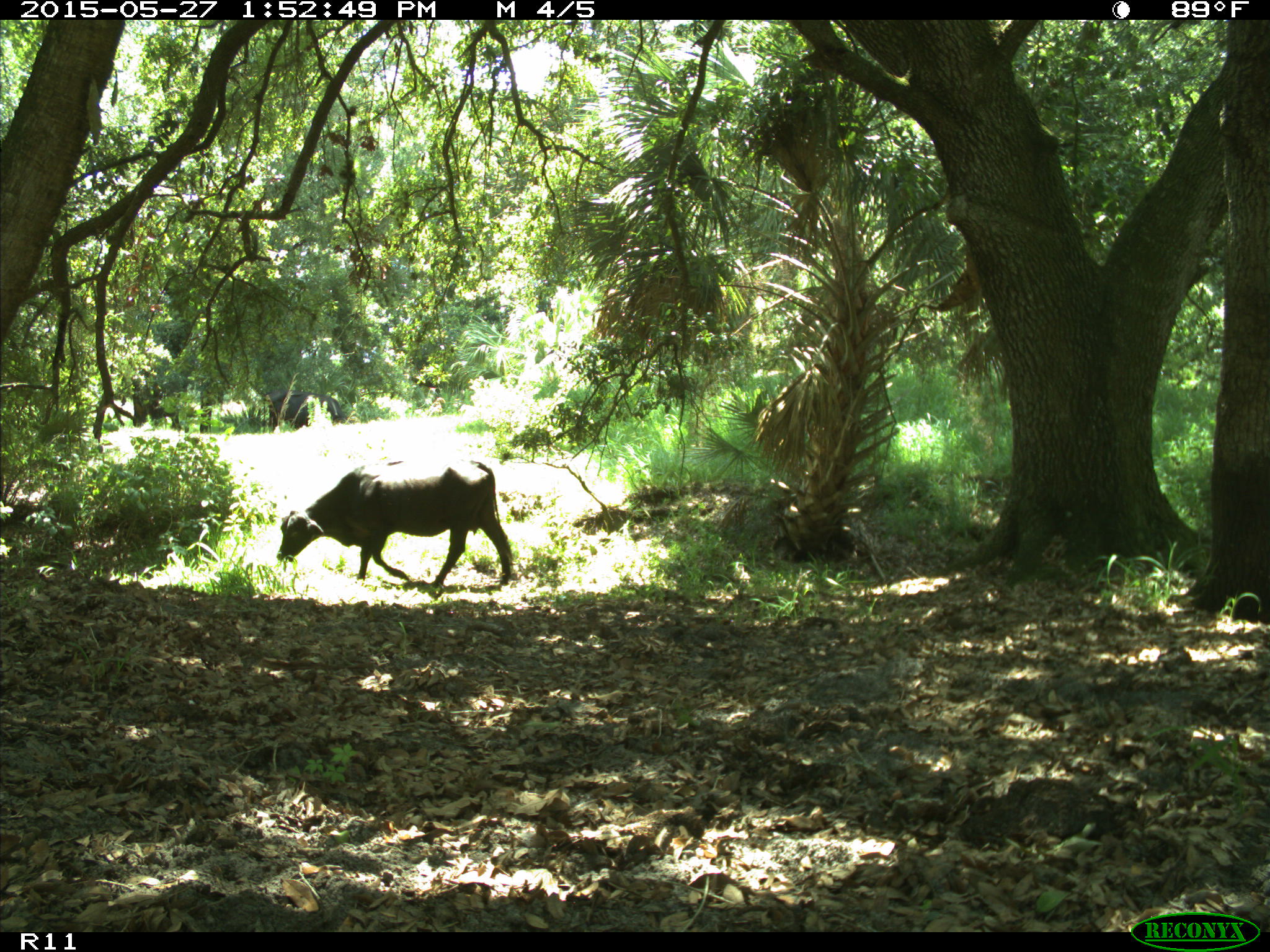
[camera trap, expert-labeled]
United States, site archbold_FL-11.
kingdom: Animalia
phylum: Chordata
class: Mammalia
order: Artiodactyla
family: Bovidae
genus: Bos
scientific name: Bos taurus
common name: domestic cow